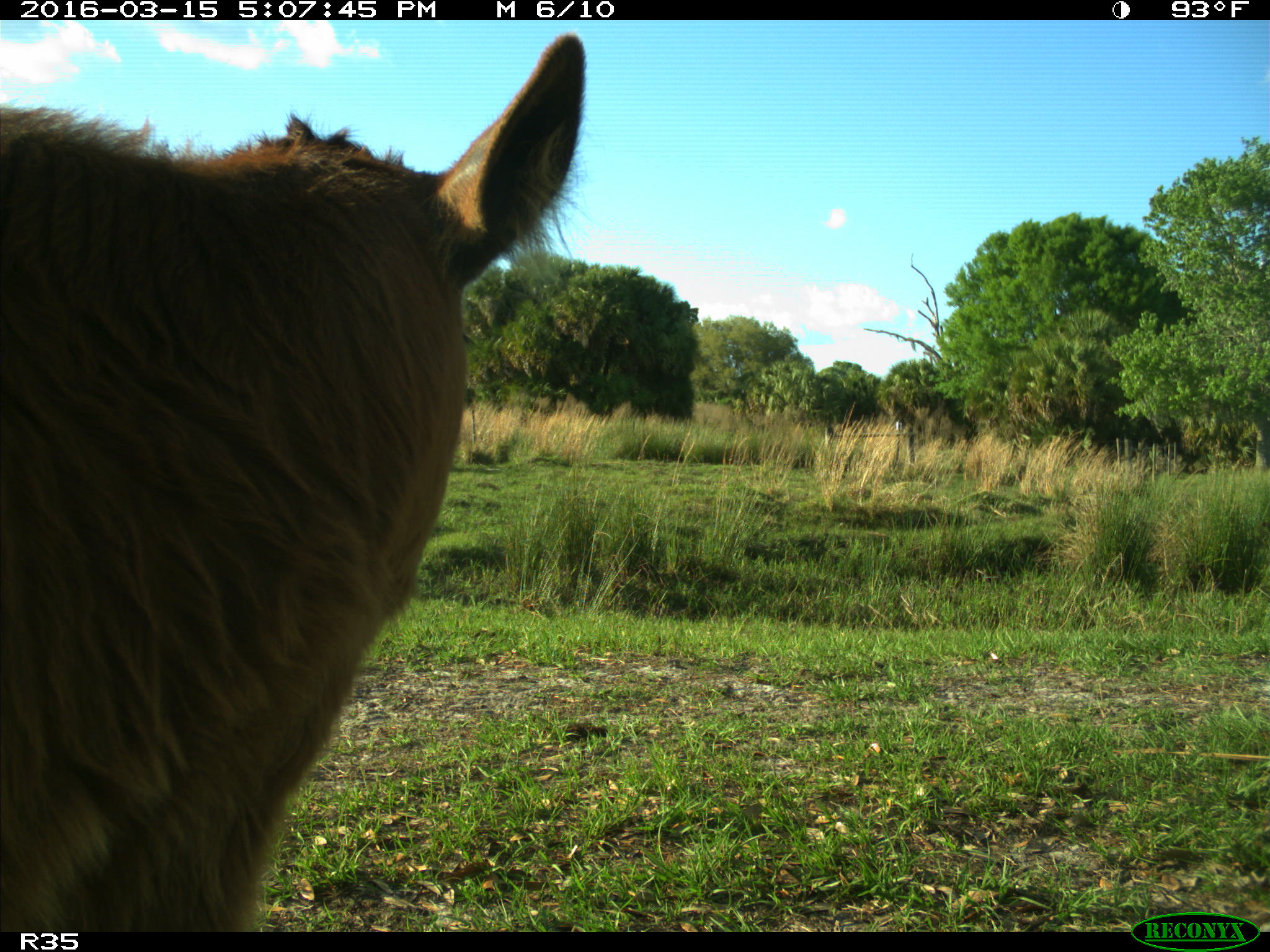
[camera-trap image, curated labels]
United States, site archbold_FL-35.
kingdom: Animalia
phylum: Chordata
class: Mammalia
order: Artiodactyla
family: Bovidae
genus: Bos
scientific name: Bos taurus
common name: domestic cow